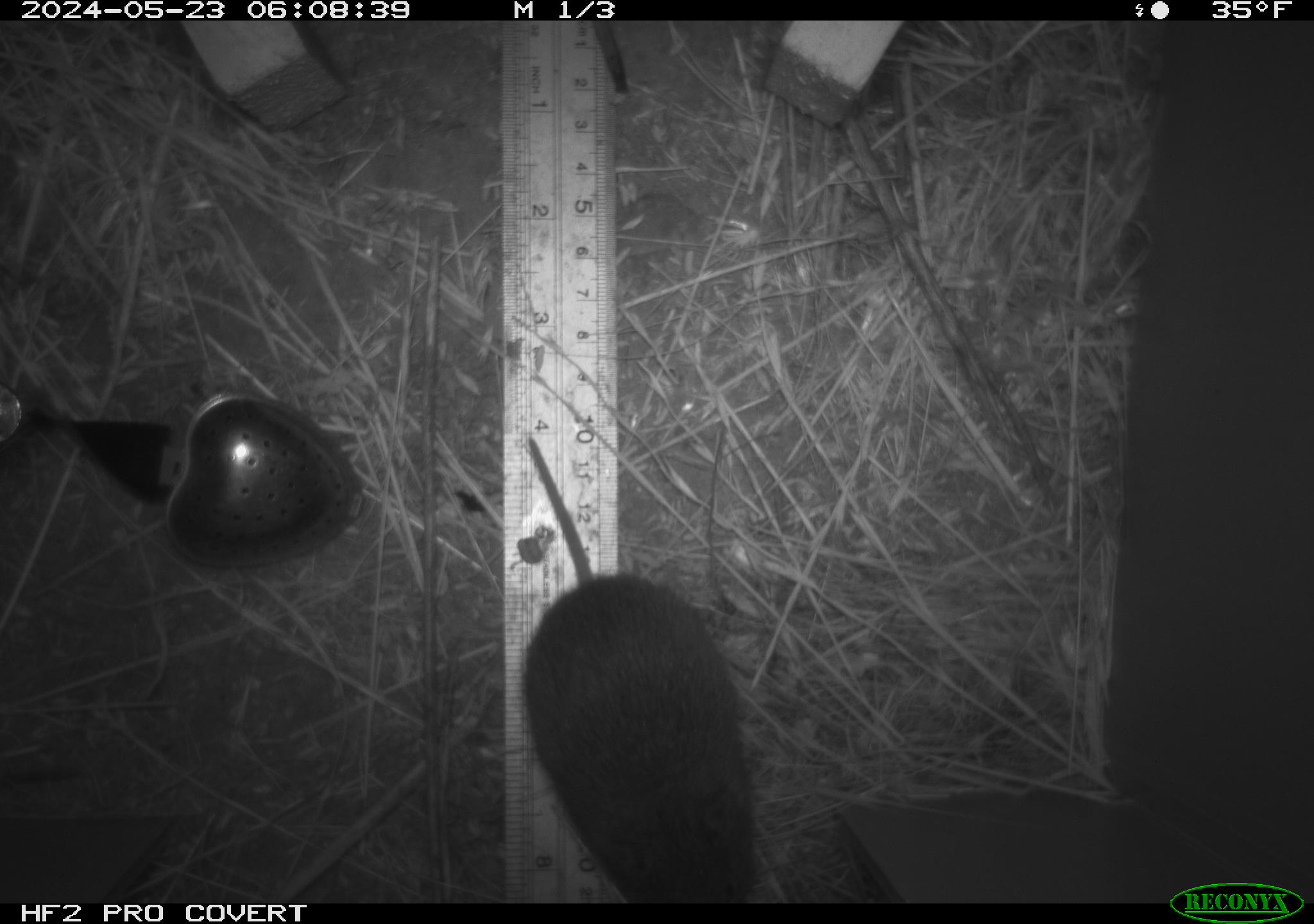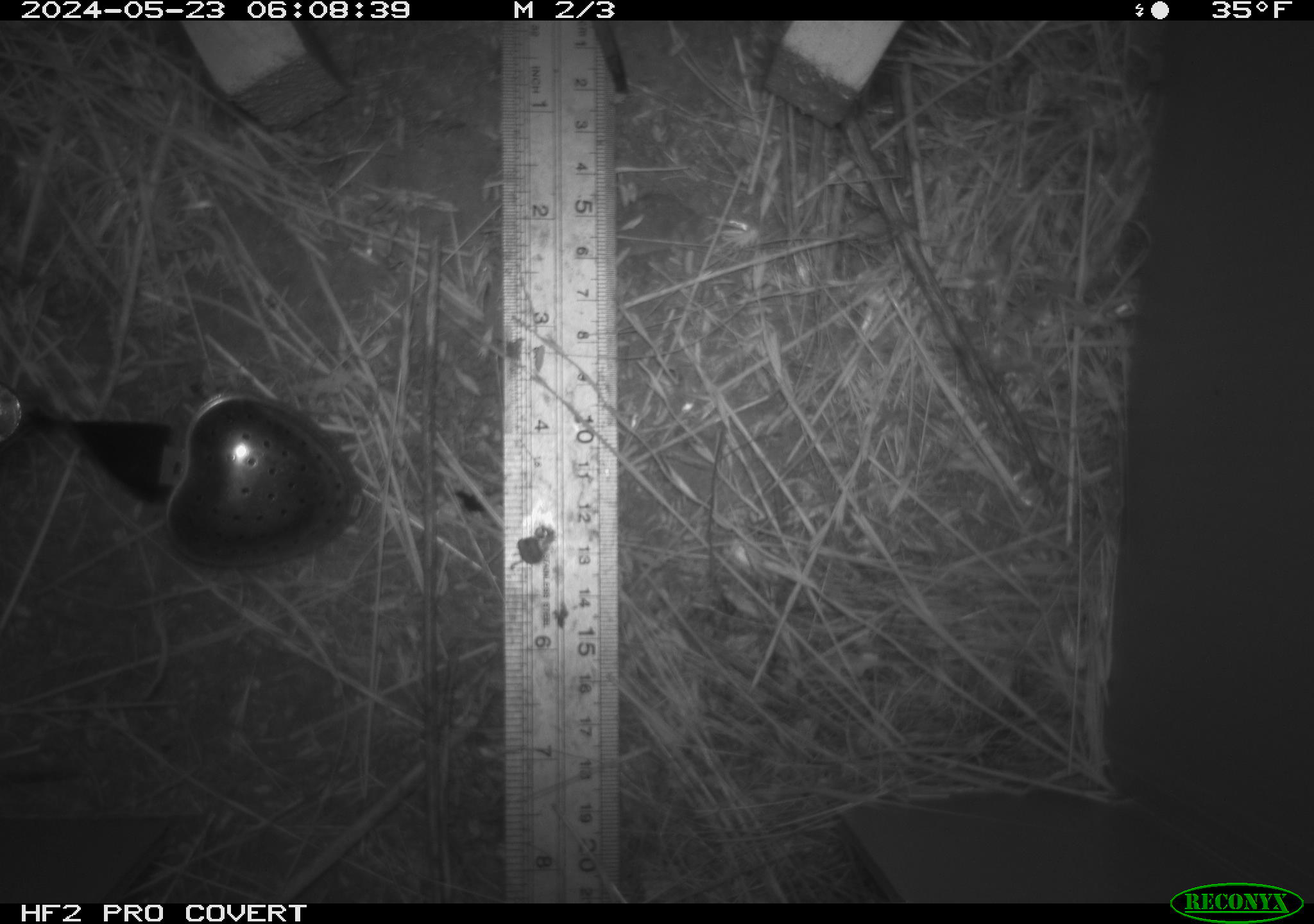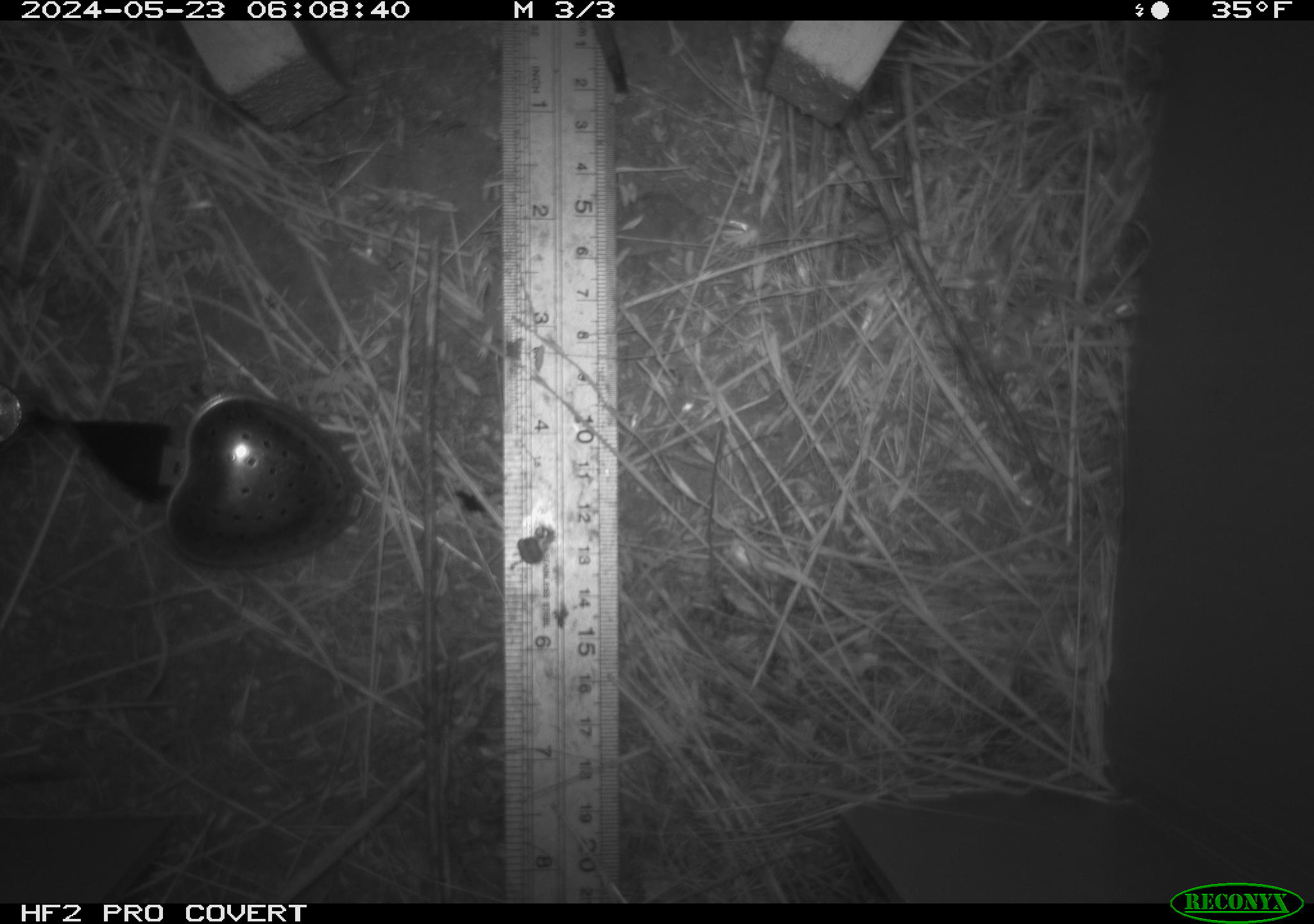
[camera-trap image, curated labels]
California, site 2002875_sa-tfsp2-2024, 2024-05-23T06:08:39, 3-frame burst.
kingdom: Animalia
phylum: Chordata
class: Mammalia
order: Rodentia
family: Cricetidae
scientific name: Arvicolinae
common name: voles, lemmings, and muskrats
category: arvicolinae subfamily